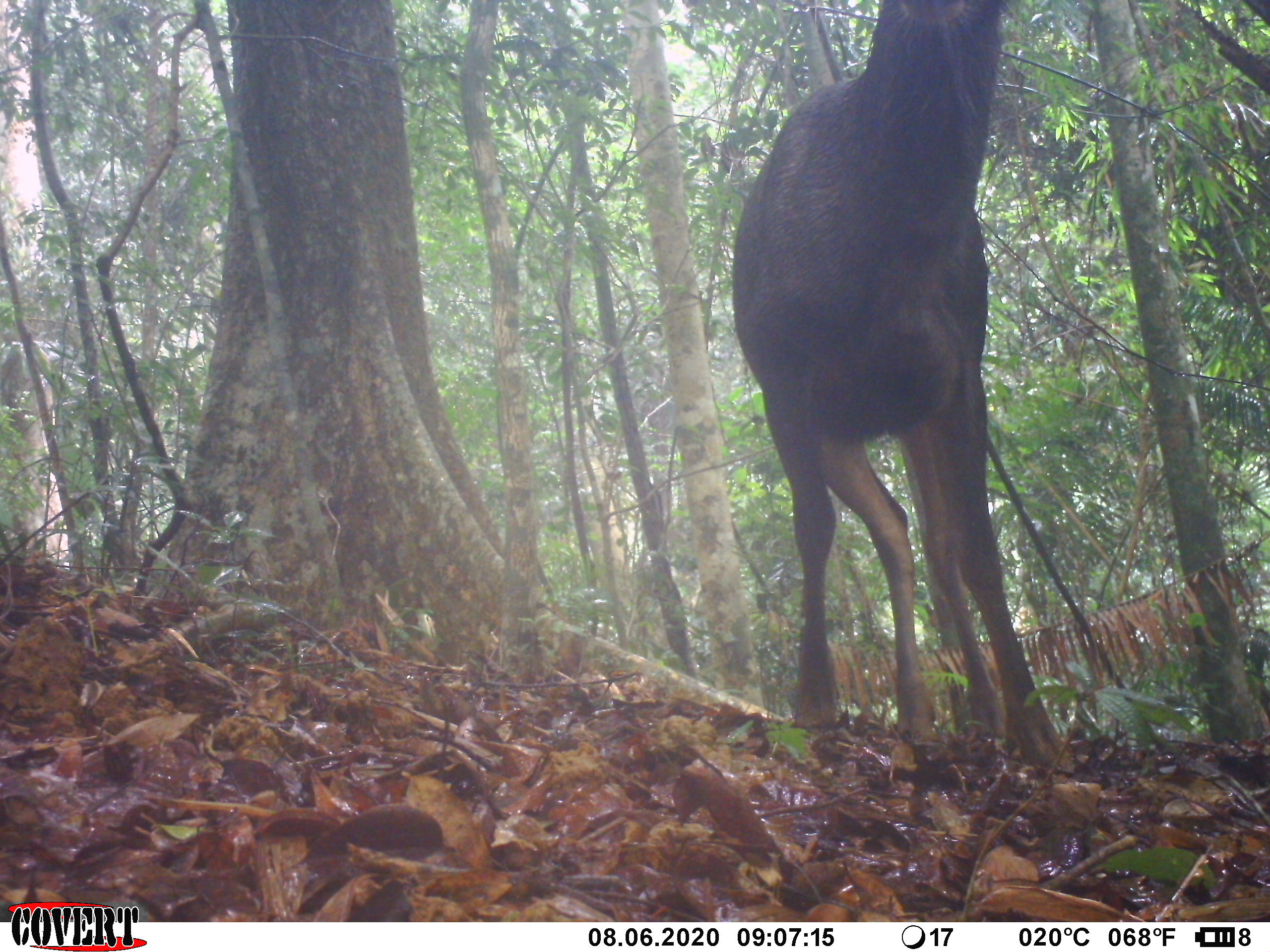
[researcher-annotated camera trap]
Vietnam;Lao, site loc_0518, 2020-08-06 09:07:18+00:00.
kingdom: Animalia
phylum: Chordata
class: Mammalia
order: Artiodactyla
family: Cervidae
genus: Rusa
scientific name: Rusa unicolor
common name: sambar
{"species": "sambar (Rusa unicolor)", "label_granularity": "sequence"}